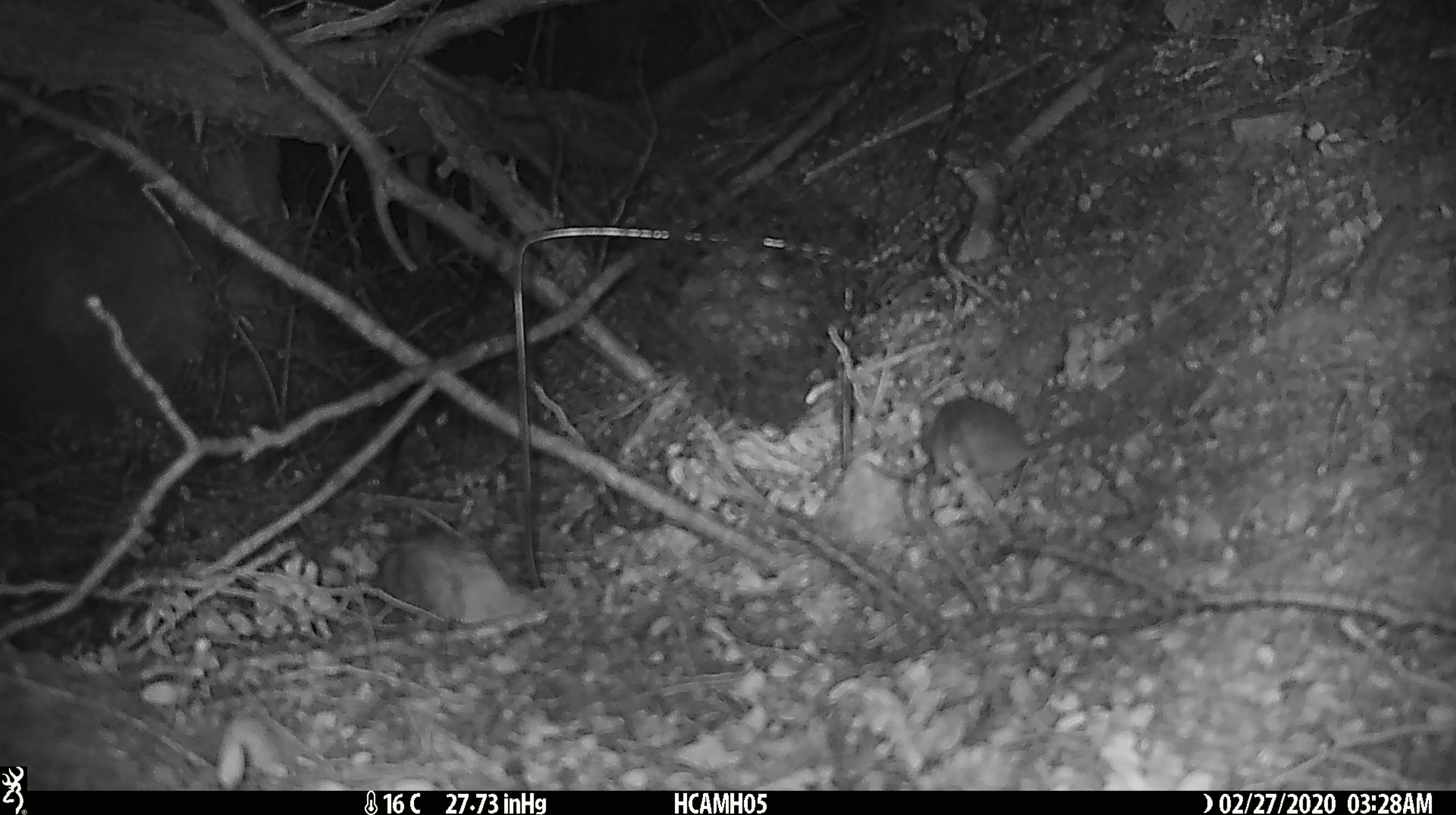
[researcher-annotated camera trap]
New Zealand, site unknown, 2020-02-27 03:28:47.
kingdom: Animalia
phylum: Chordata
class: Mammalia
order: Rodentia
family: Muridae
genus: Mus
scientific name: Mus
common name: mouse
Mouse (Mus).